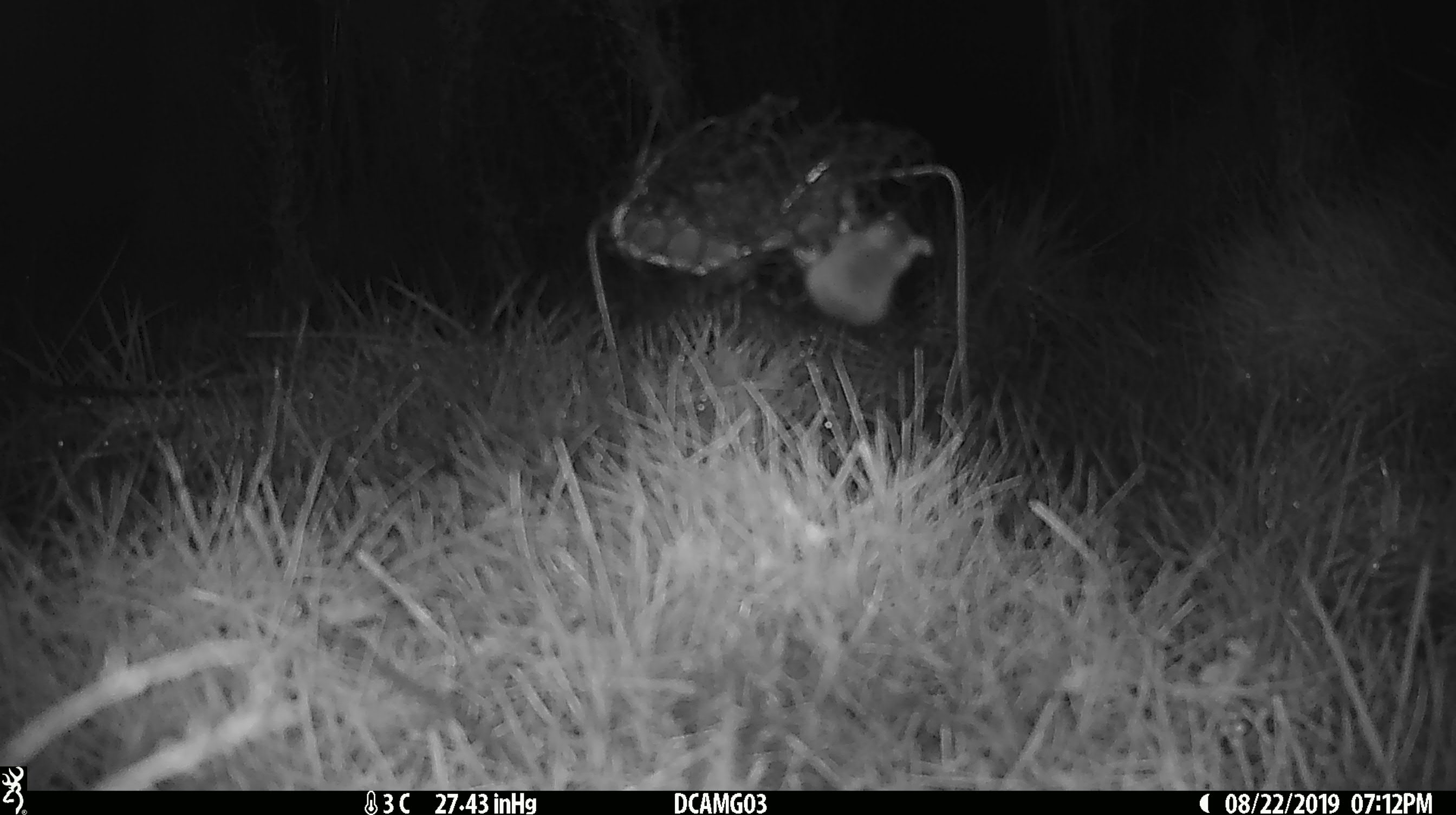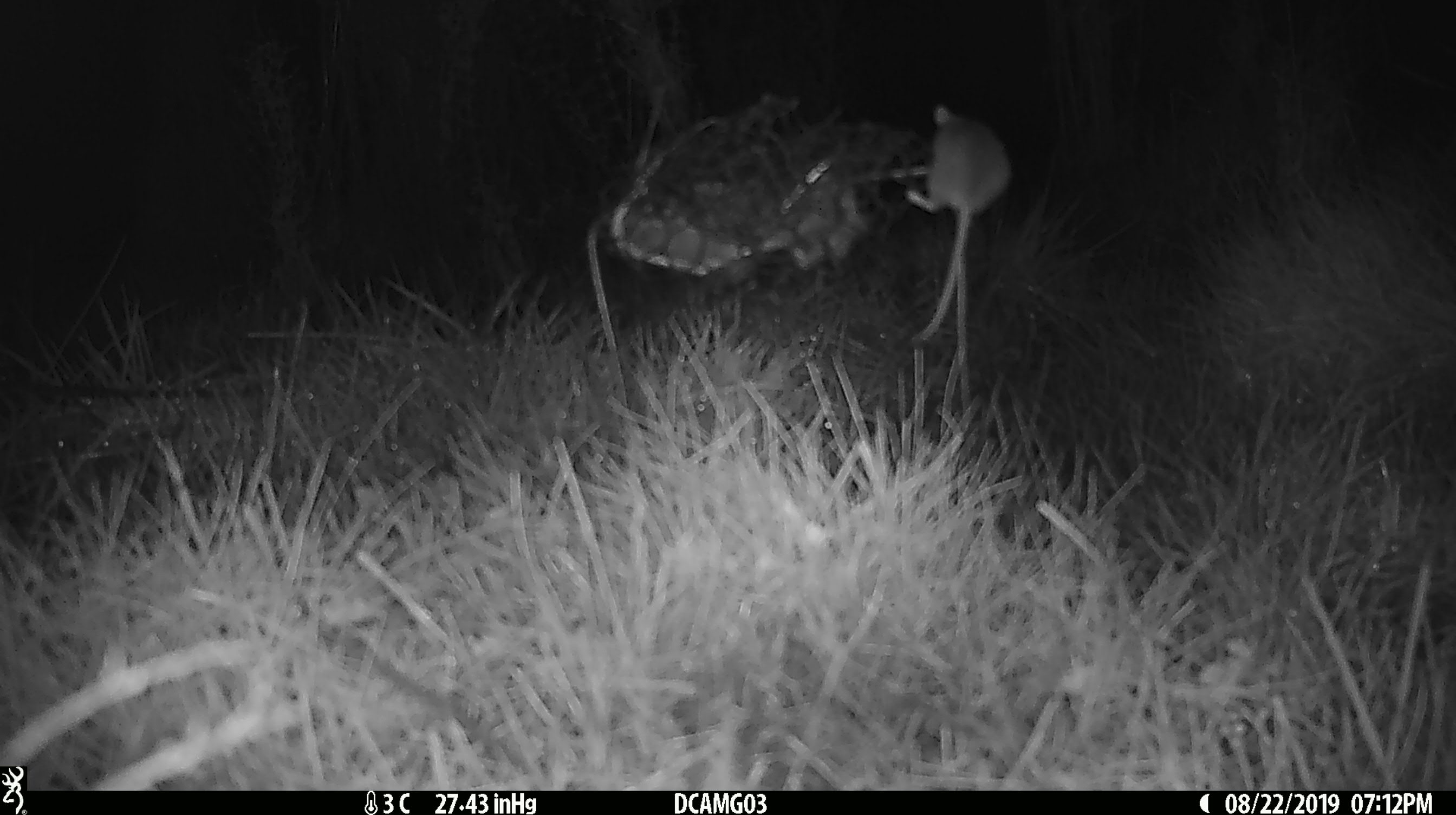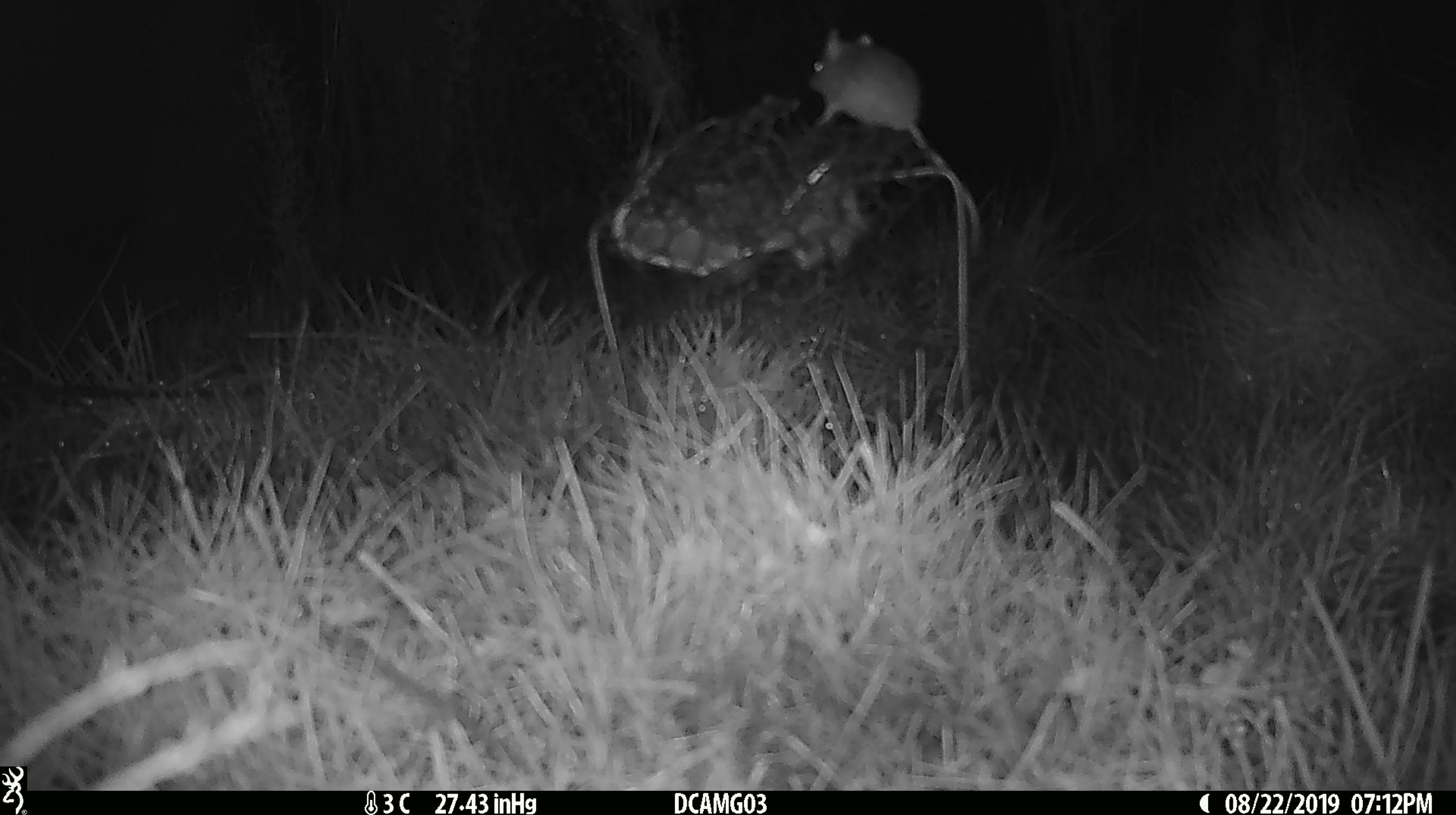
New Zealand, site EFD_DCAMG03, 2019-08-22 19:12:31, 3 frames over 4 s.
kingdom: Animalia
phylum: Chordata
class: Mammalia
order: Rodentia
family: Muridae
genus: Mus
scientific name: Mus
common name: mouse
Mouse (Mus).